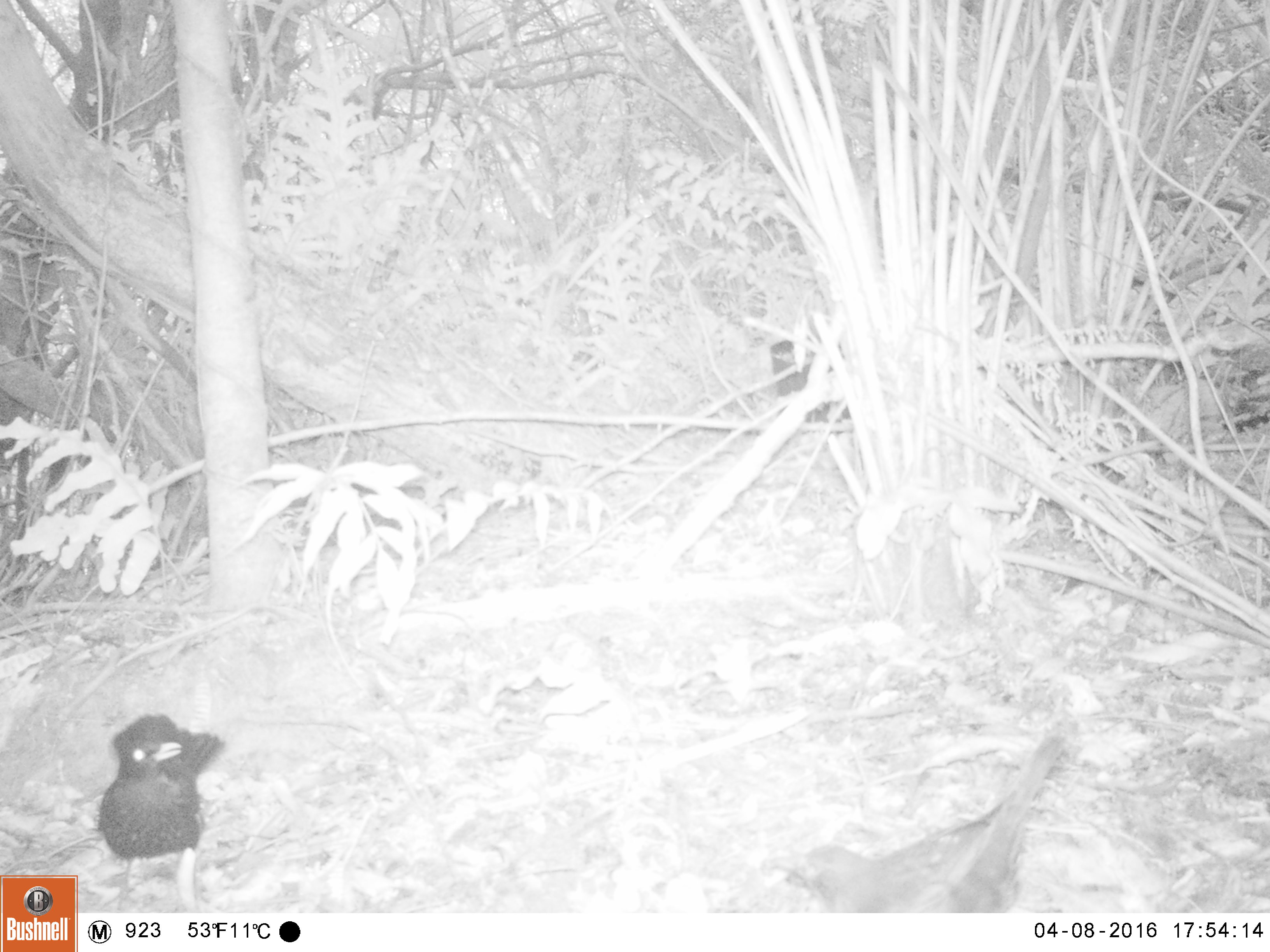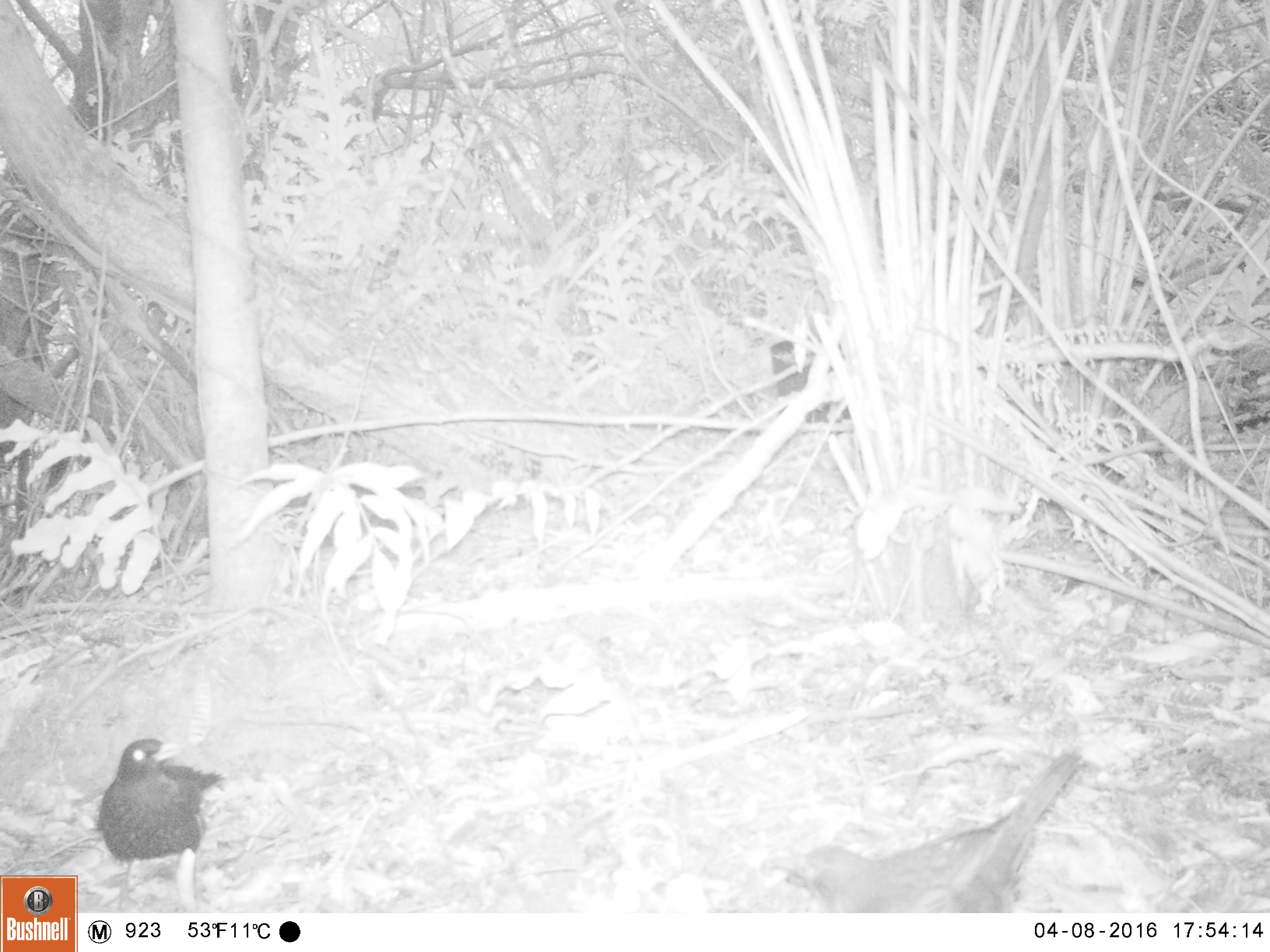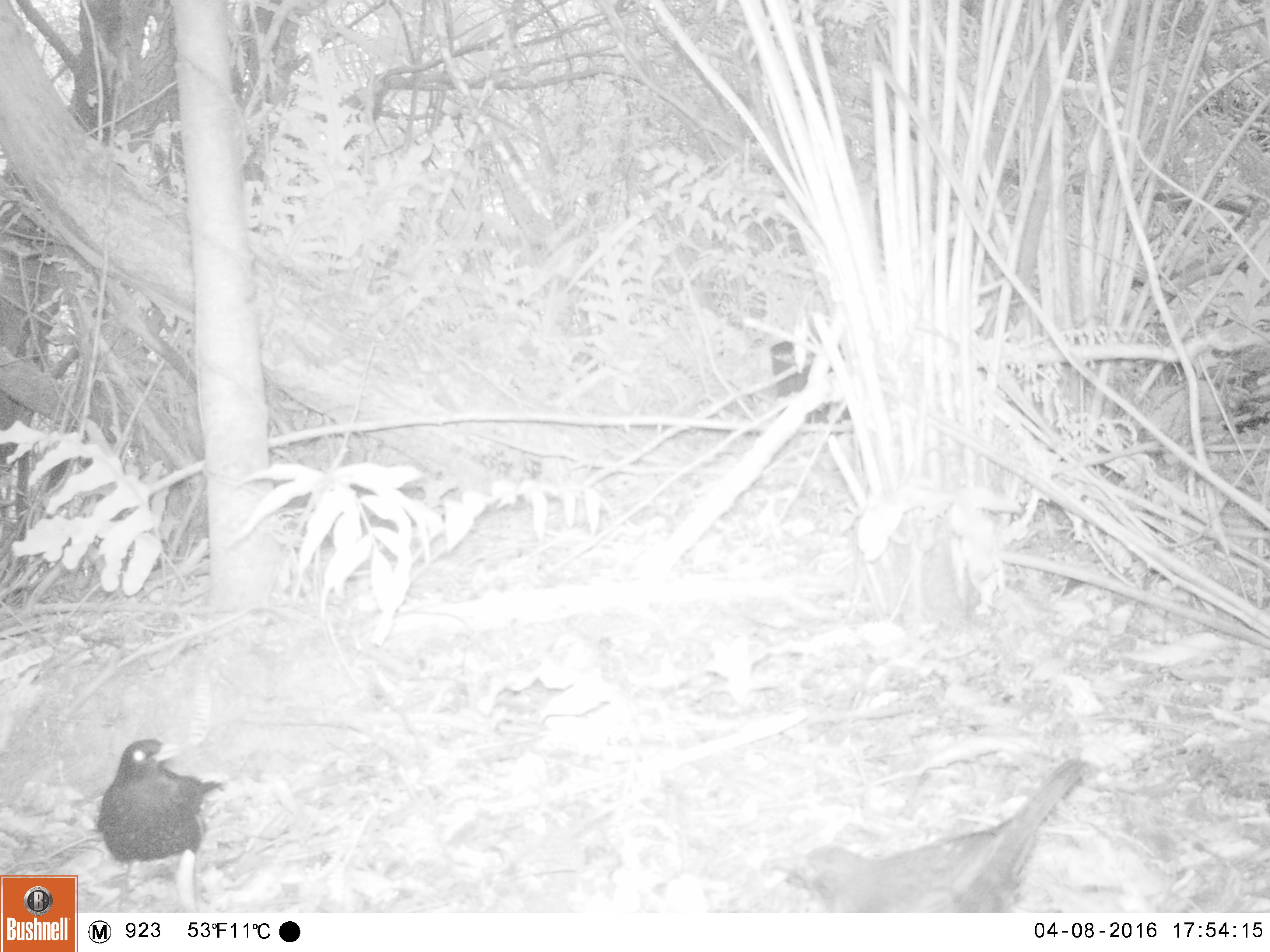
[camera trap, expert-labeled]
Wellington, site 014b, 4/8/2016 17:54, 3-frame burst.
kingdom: Animalia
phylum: Chordata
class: Aves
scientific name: Aves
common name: bird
Bird (Aves).